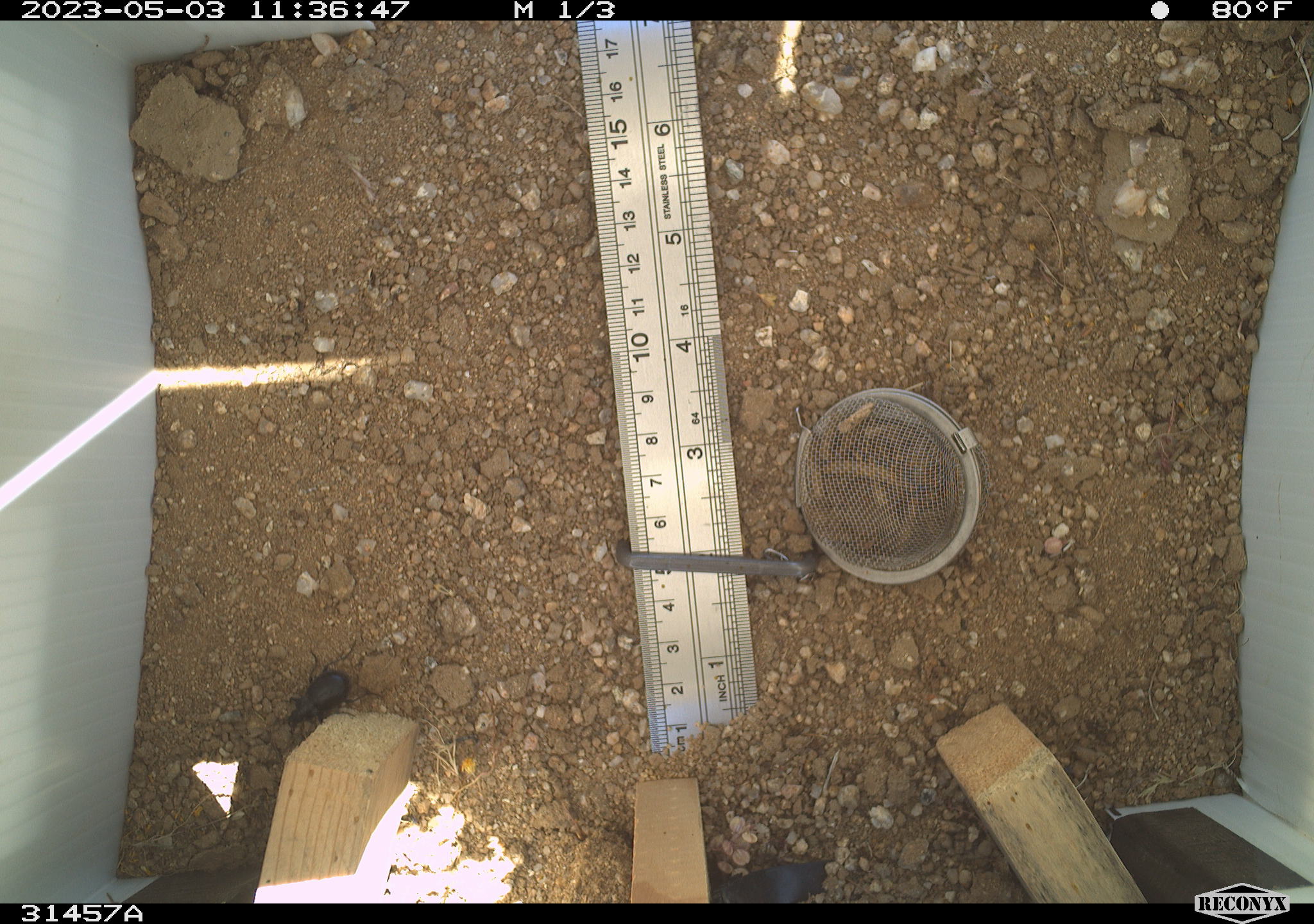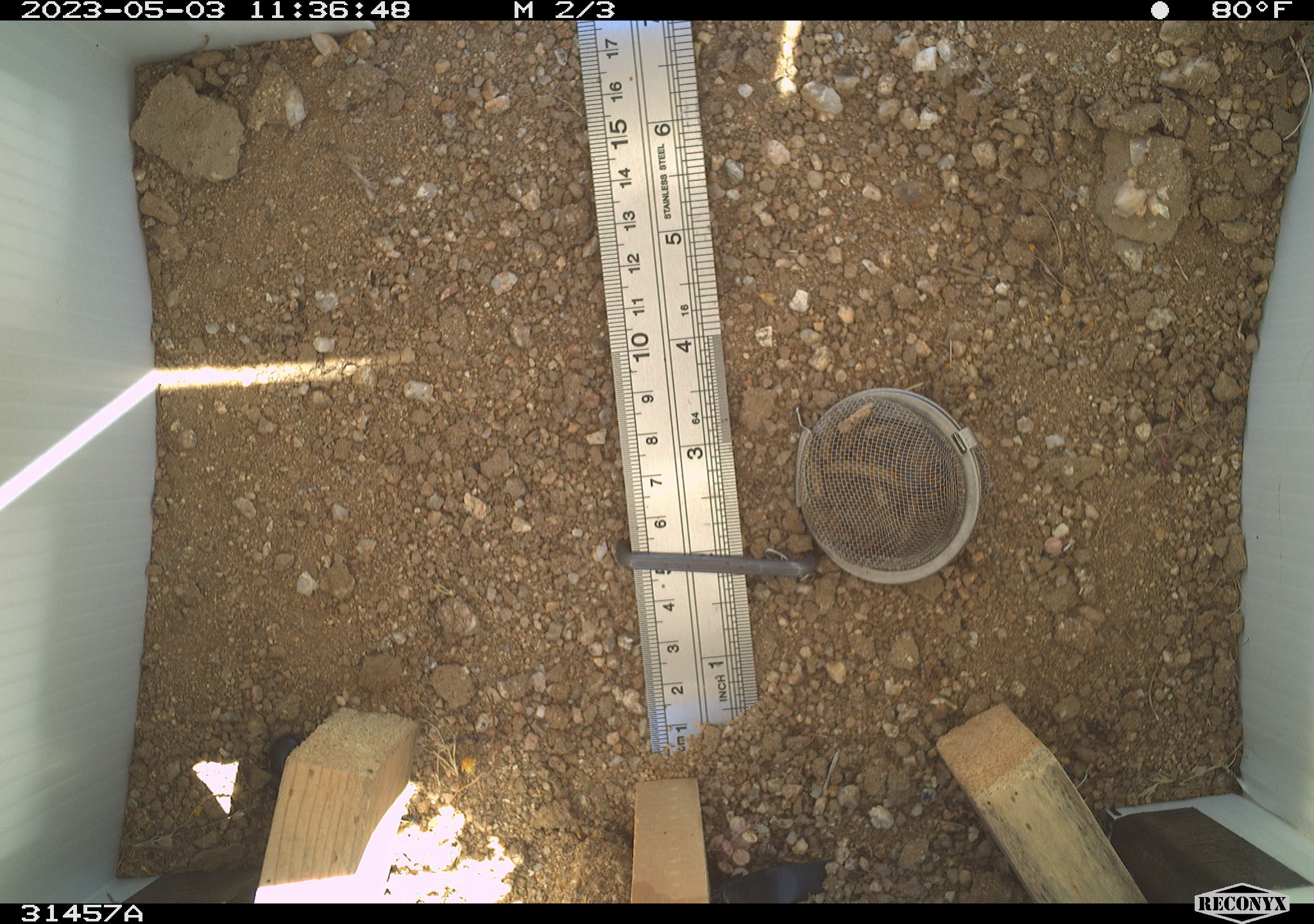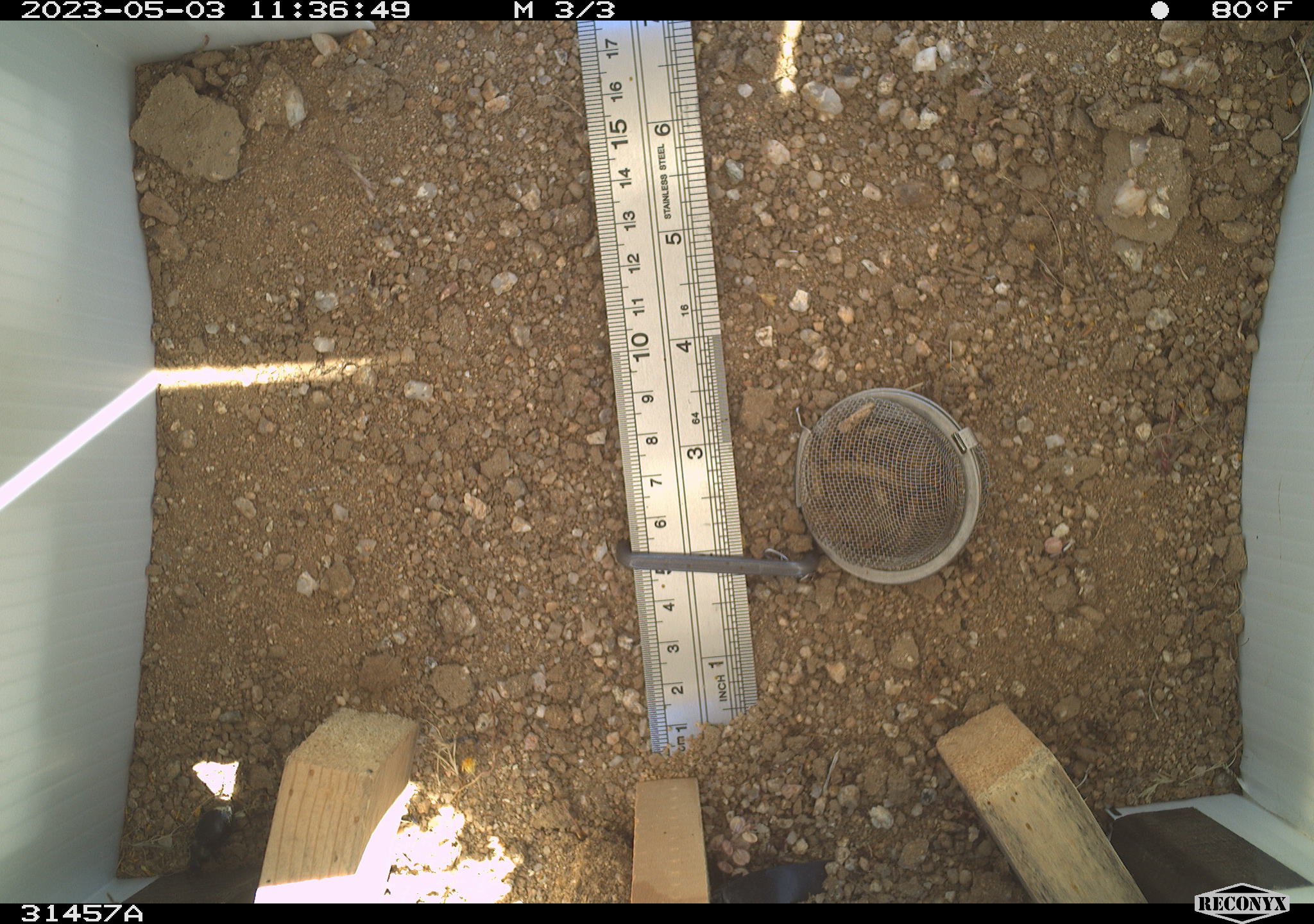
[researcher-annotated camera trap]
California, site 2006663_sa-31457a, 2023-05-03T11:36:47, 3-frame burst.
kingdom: Animalia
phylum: Arthropoda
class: Insecta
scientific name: Insecta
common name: insect